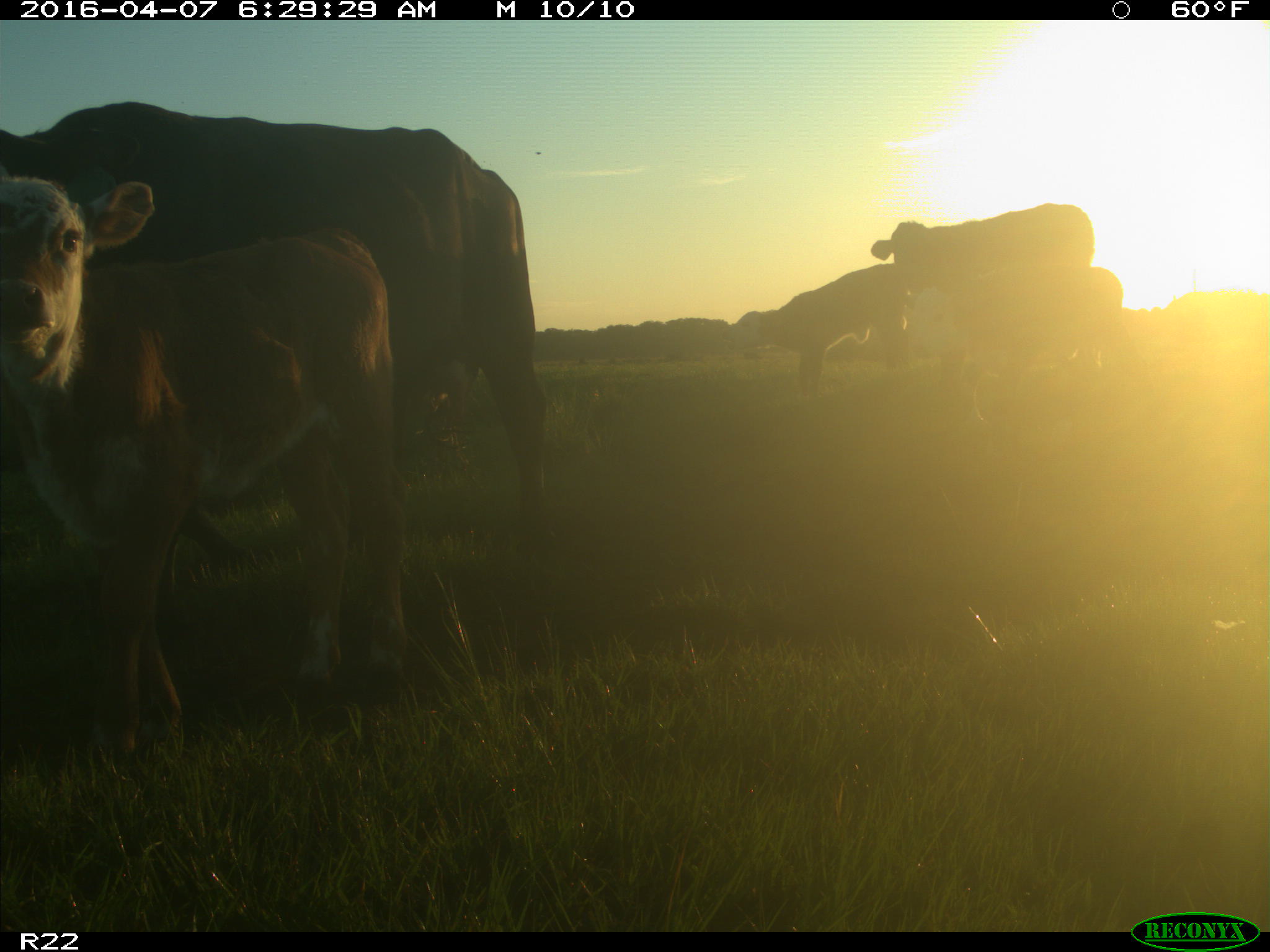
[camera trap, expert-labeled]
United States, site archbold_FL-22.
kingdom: Animalia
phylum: Chordata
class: Mammalia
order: Artiodactyla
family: Bovidae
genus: Bos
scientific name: Bos taurus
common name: domestic cow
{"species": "Bos taurus (domestic cow)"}